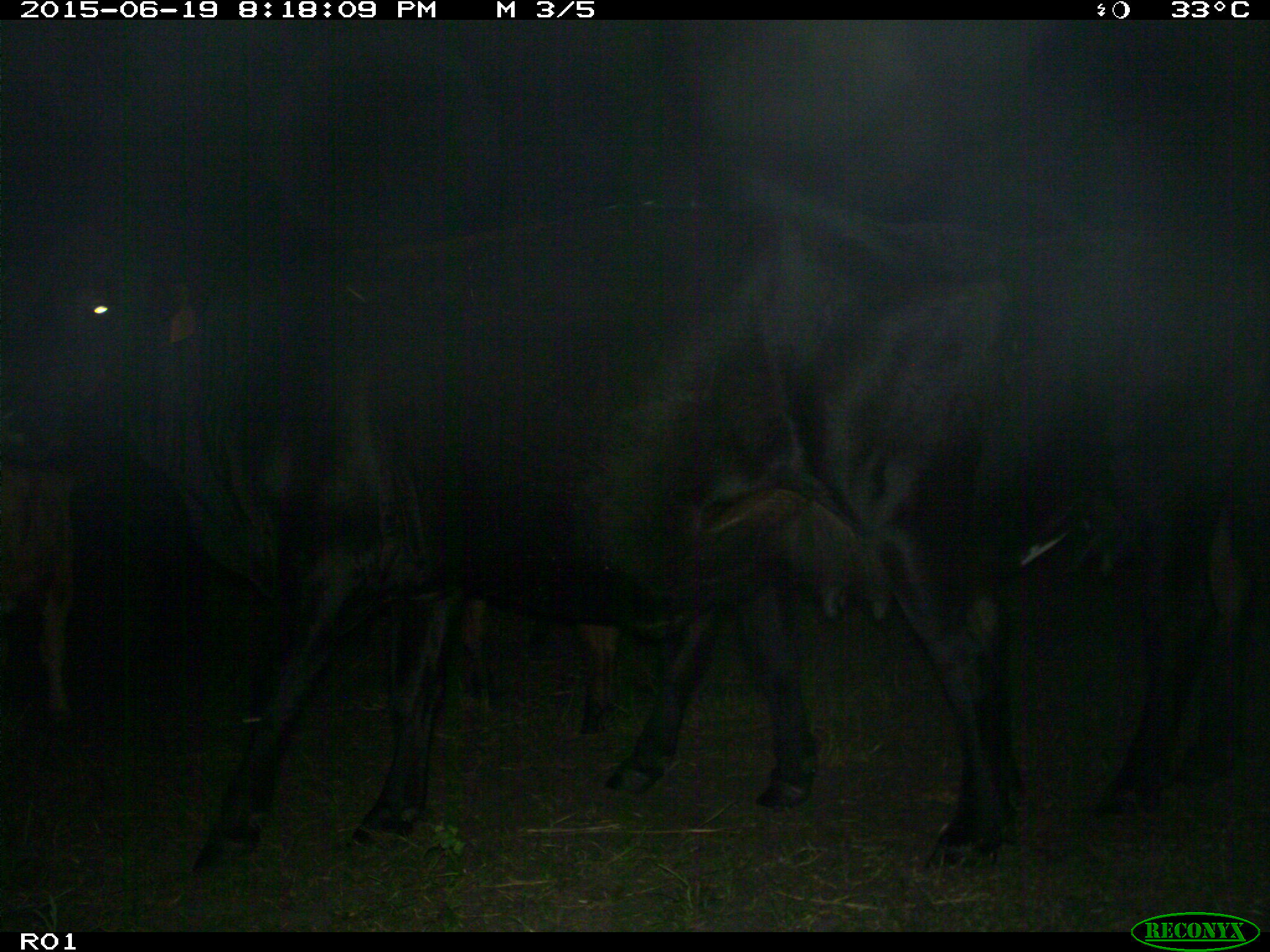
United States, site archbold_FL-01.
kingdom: Animalia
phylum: Chordata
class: Mammalia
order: Artiodactyla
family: Bovidae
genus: Bos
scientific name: Bos taurus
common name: domestic cow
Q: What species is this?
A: Bos taurus (domestic cow).